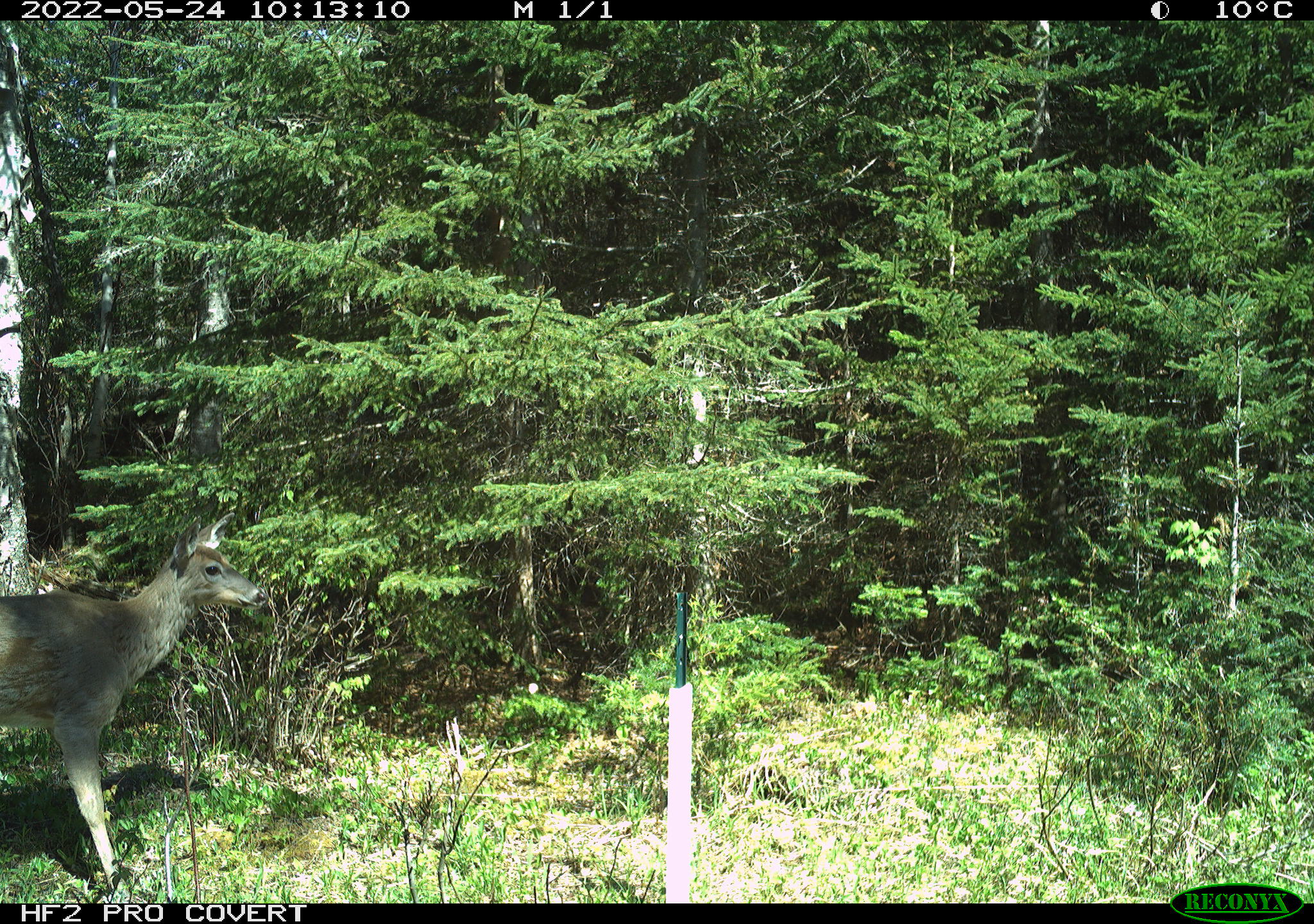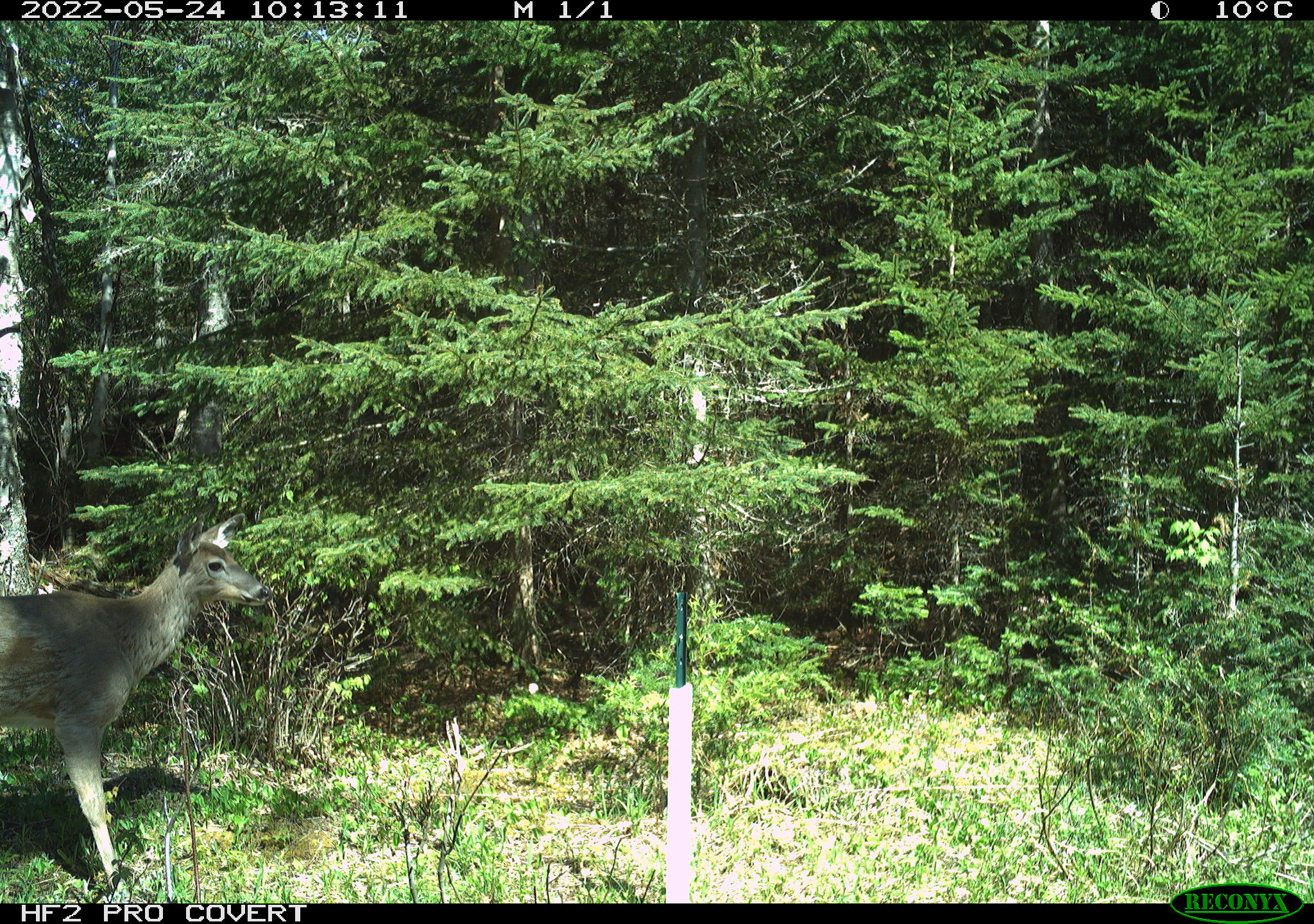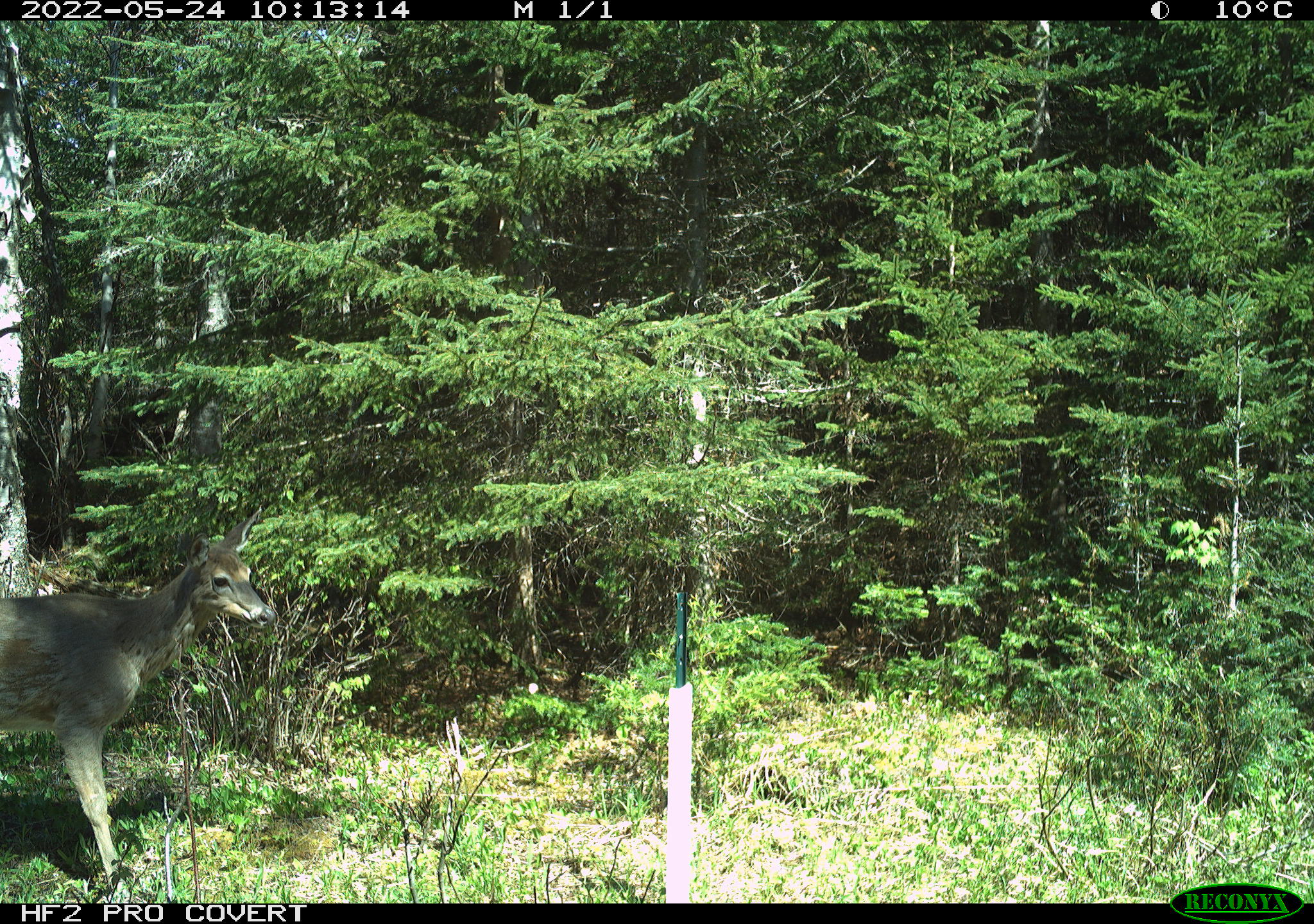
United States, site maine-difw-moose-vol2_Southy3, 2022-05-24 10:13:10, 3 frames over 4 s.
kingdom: Animalia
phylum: Chordata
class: Mammalia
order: Artiodactyla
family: Cervidae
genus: Odocoileus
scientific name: Odocoileus virginianus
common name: white-tailed deer